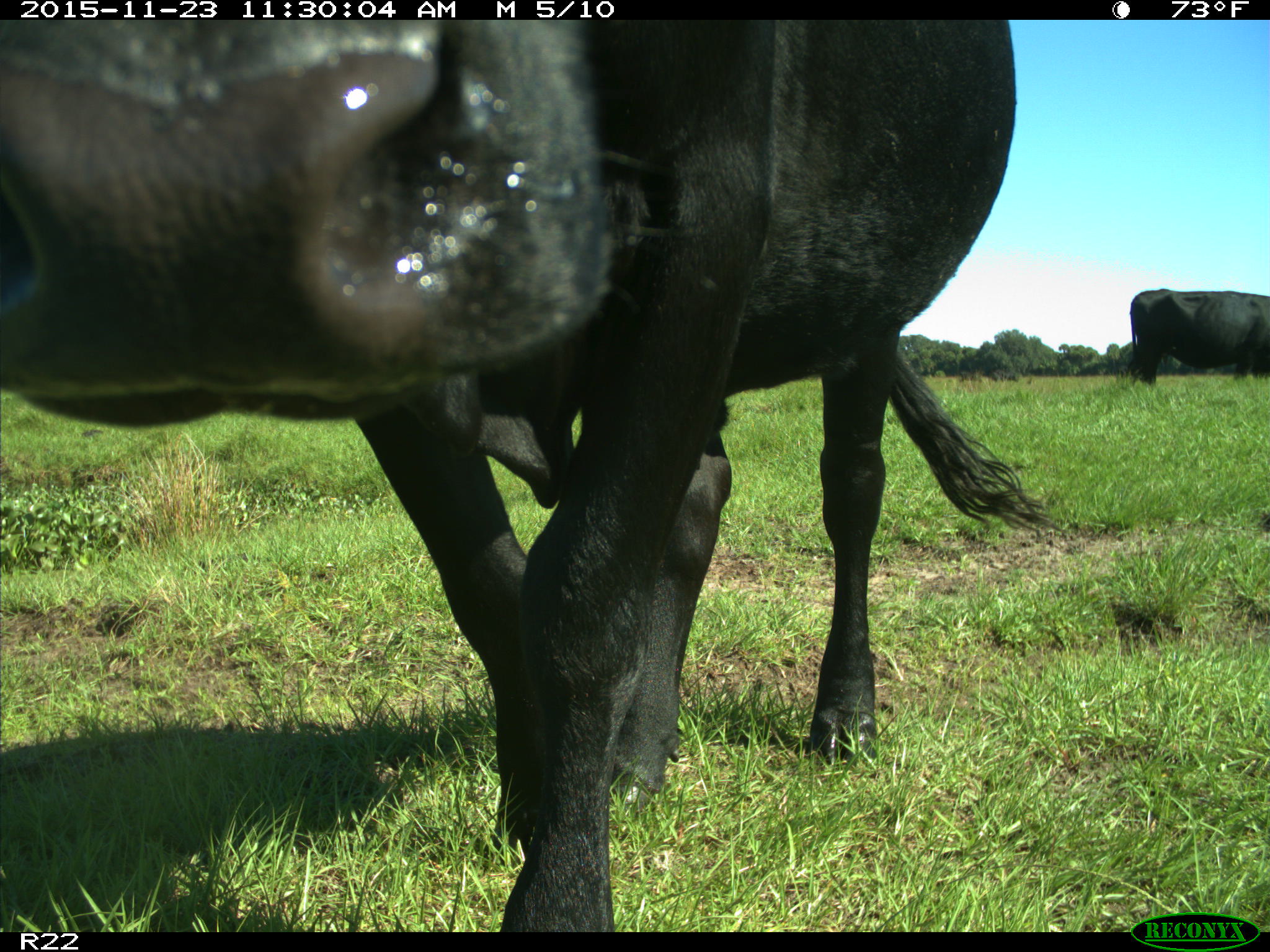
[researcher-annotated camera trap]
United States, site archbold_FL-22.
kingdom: Animalia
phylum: Chordata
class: Mammalia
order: Artiodactyla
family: Bovidae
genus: Bos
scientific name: Bos taurus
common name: domestic cow